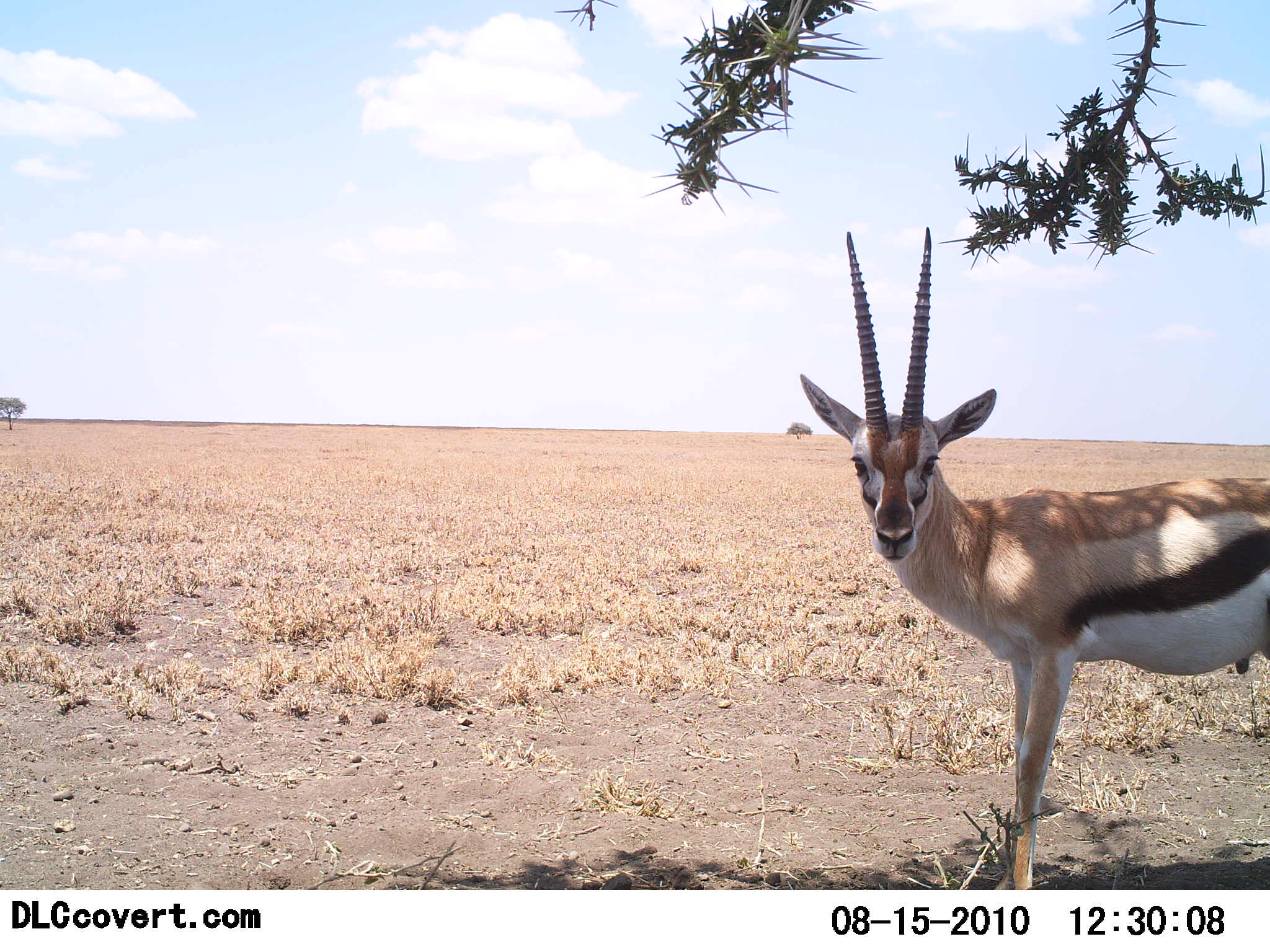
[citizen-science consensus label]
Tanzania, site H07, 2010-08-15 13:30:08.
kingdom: Animalia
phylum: Chordata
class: Mammalia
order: Artiodactyla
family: Bovidae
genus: Eudorcas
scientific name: Eudorcas thomsonii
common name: thomson's gazelle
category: gazellethomsons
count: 1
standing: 100%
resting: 0%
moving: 0%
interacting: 0%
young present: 0%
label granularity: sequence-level